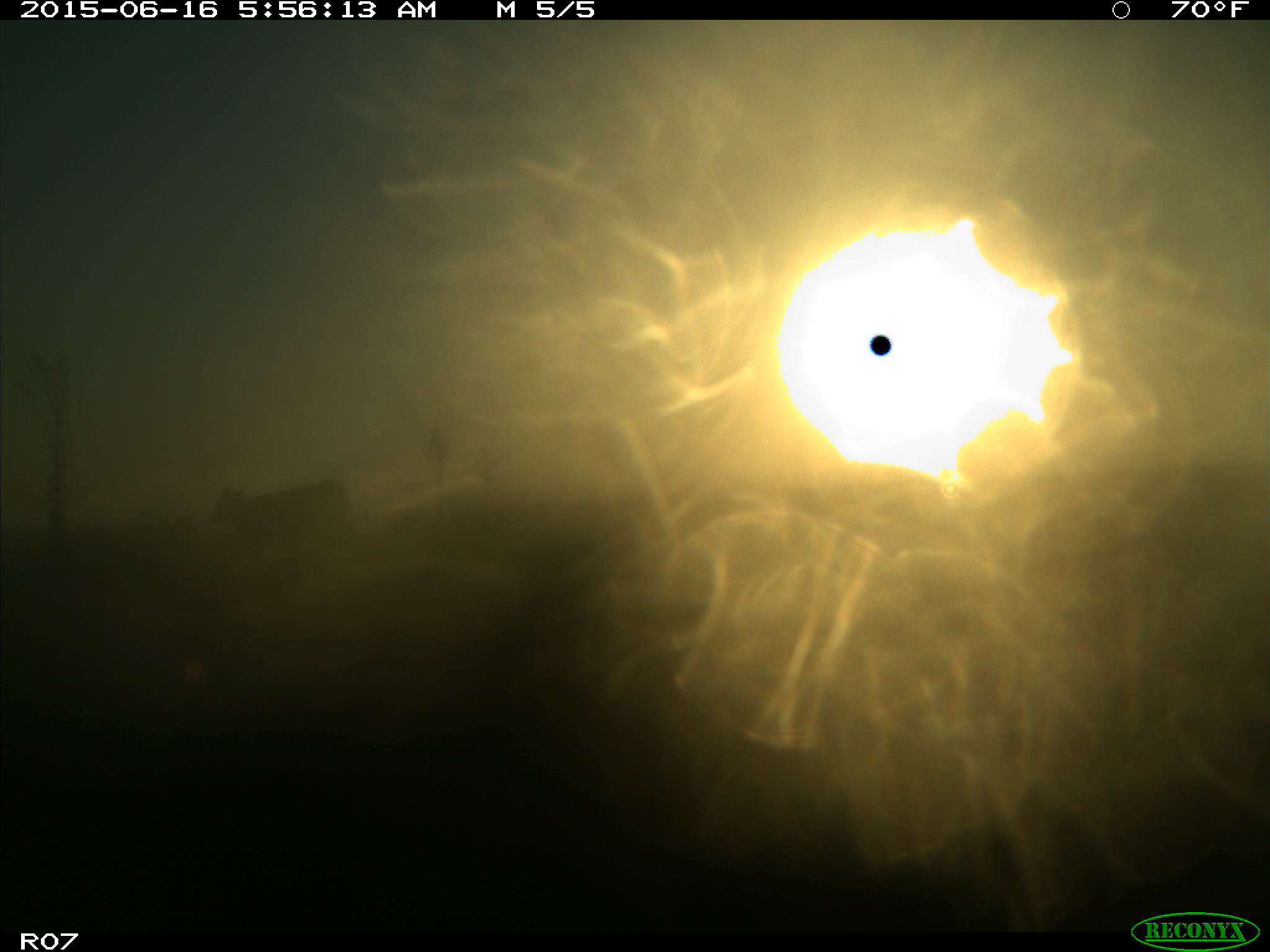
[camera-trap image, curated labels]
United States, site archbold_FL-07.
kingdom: Animalia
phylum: Chordata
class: Mammalia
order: Artiodactyla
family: Bovidae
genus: Bos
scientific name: Bos taurus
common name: domestic cow